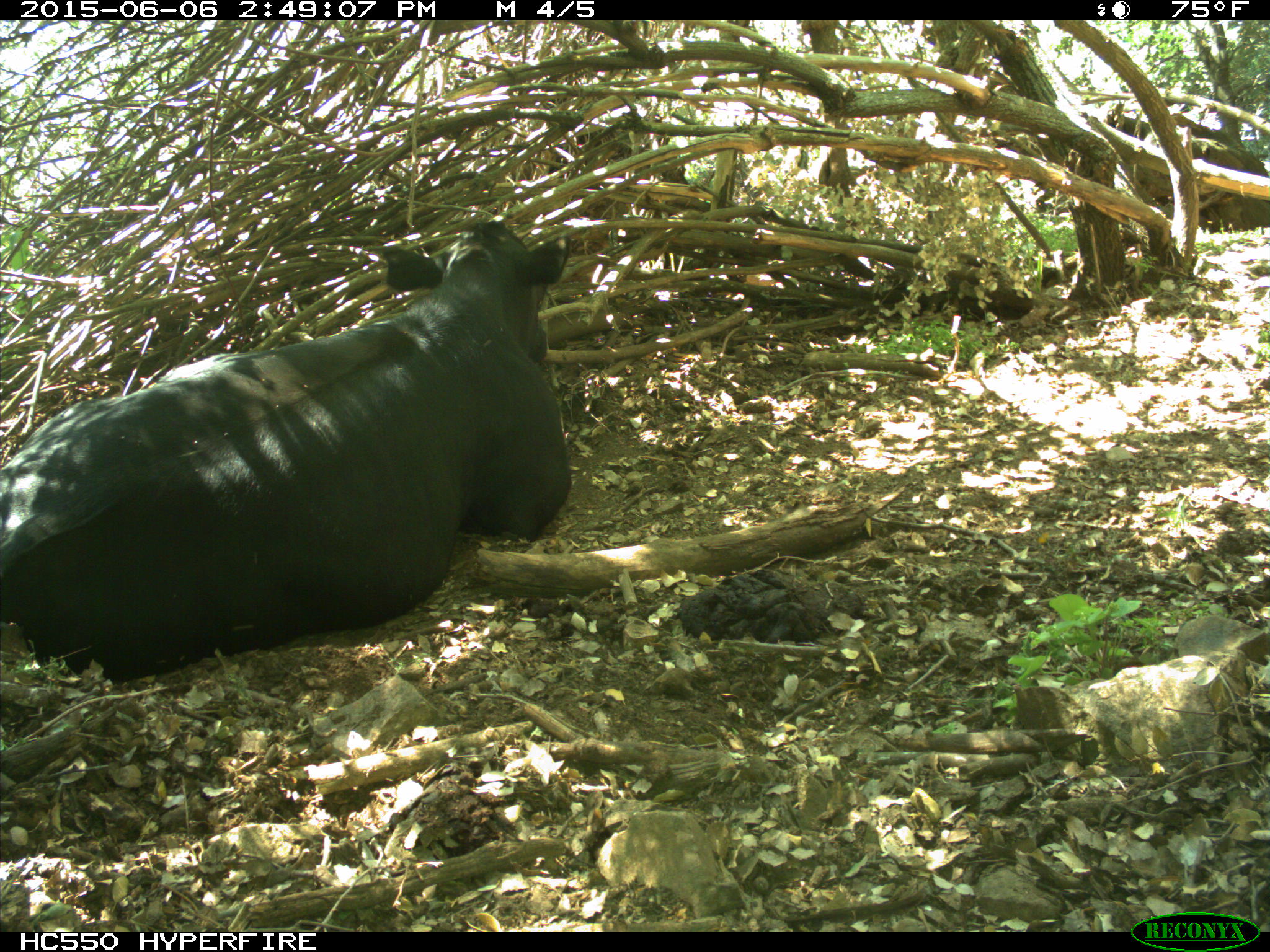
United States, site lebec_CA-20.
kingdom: Animalia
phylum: Chordata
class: Mammalia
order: Artiodactyla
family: Bovidae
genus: Bos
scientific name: Bos taurus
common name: domestic cow